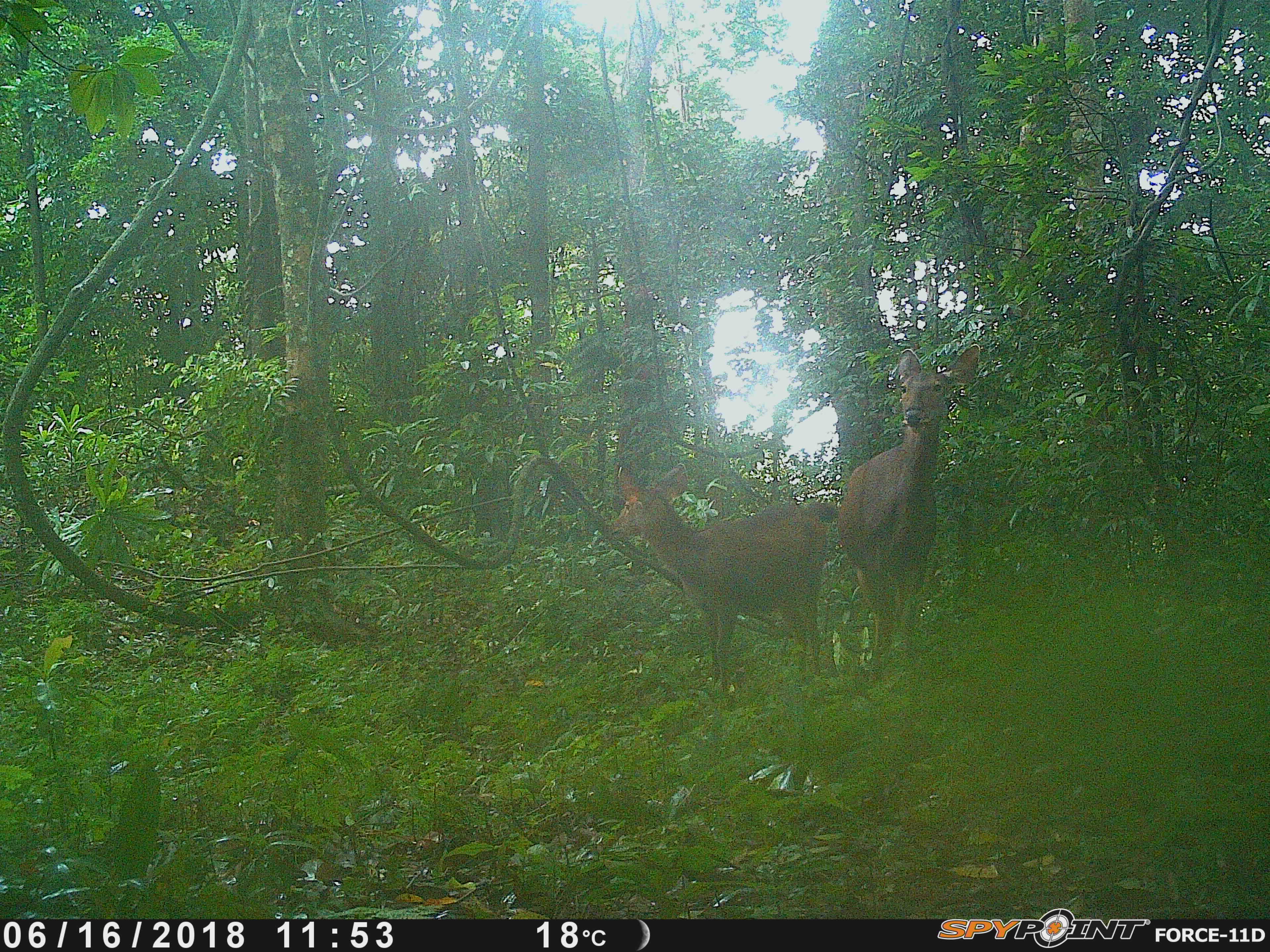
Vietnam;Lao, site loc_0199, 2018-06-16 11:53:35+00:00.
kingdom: Animalia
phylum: Chordata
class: Mammalia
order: Artiodactyla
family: Cervidae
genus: Rusa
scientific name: Rusa unicolor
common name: sambar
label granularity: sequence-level